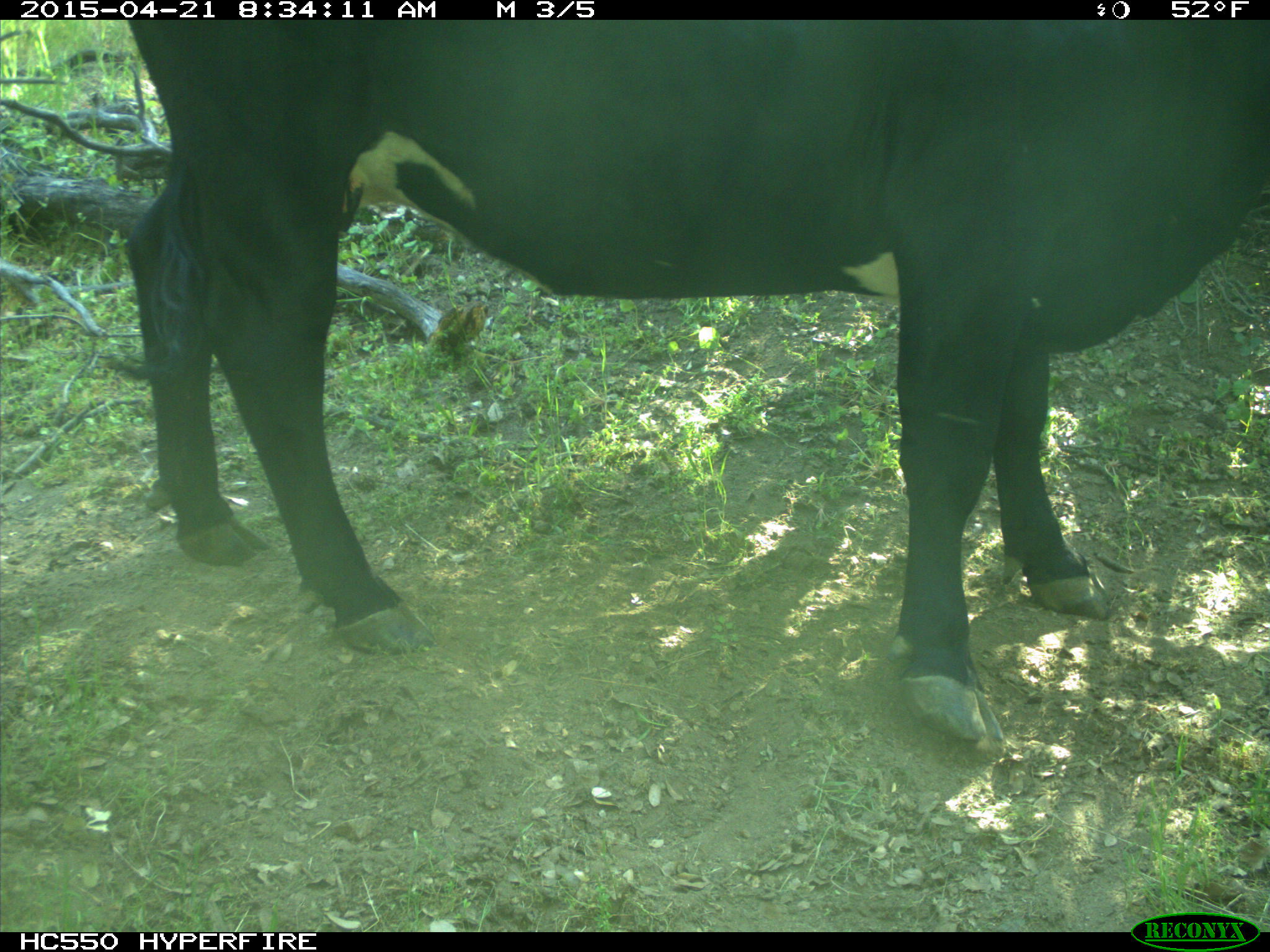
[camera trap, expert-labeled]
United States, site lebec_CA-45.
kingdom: Animalia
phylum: Chordata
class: Mammalia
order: Artiodactyla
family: Bovidae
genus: Bos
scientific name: Bos taurus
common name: domestic cow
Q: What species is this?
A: Bos taurus (domestic cow).